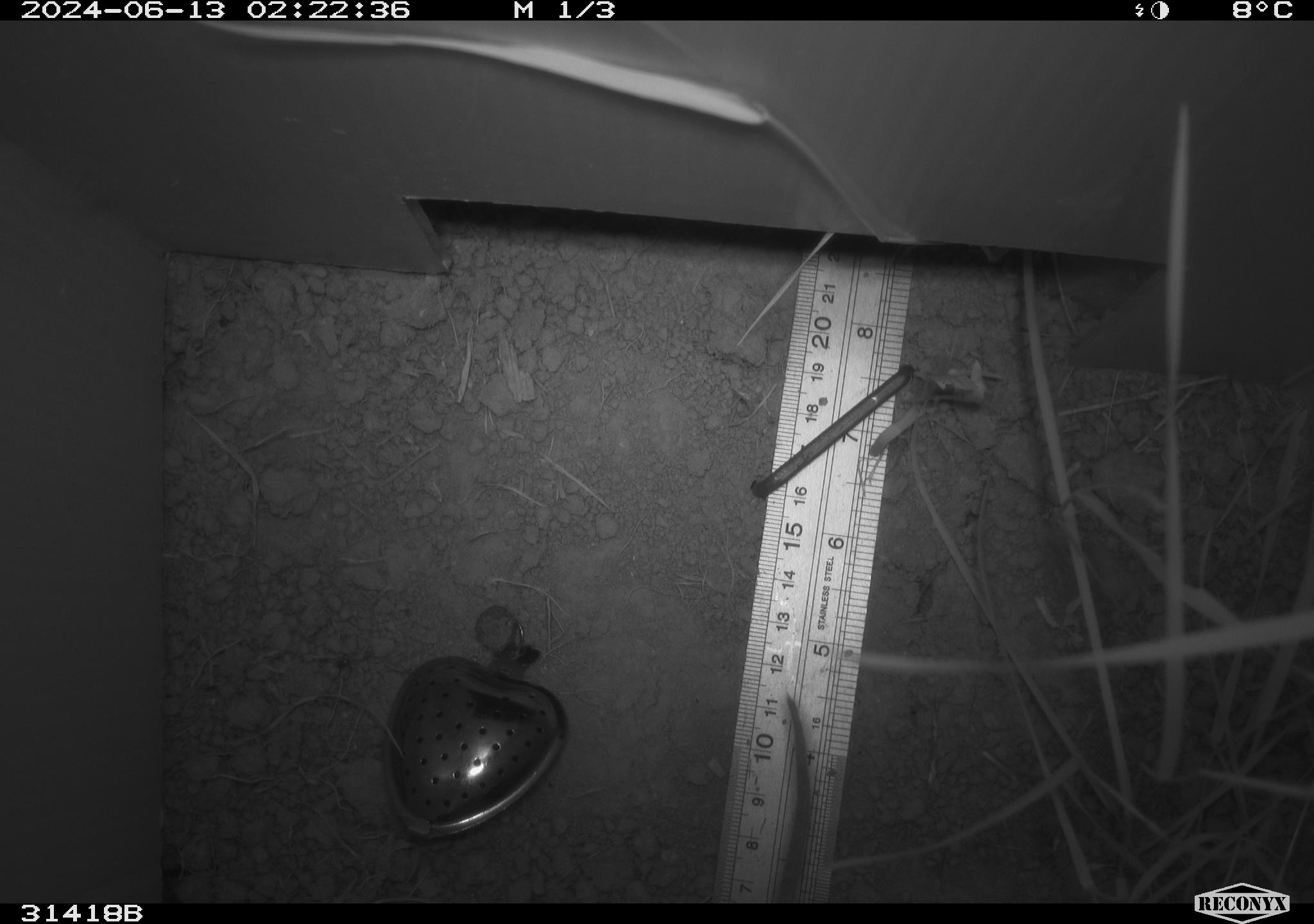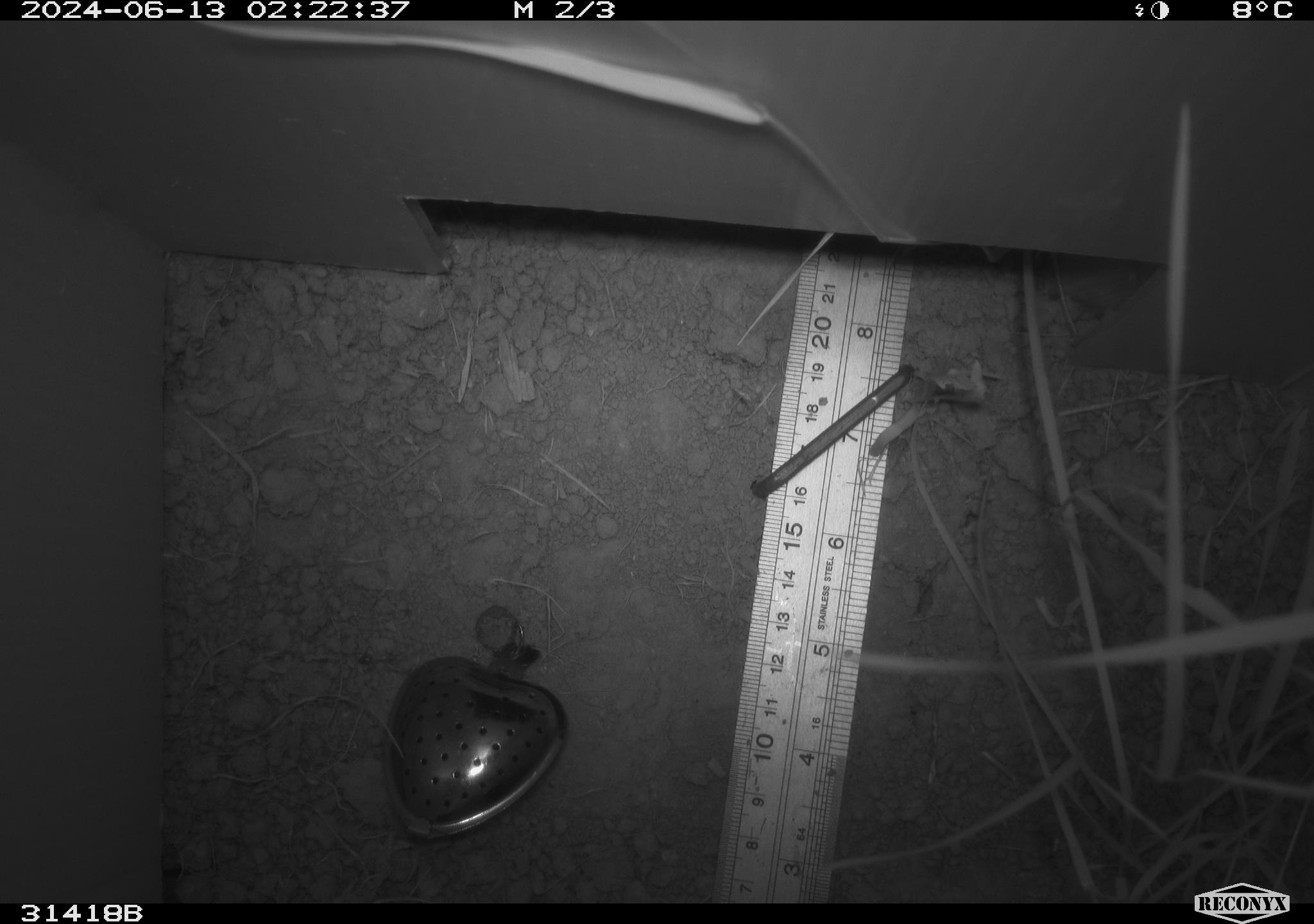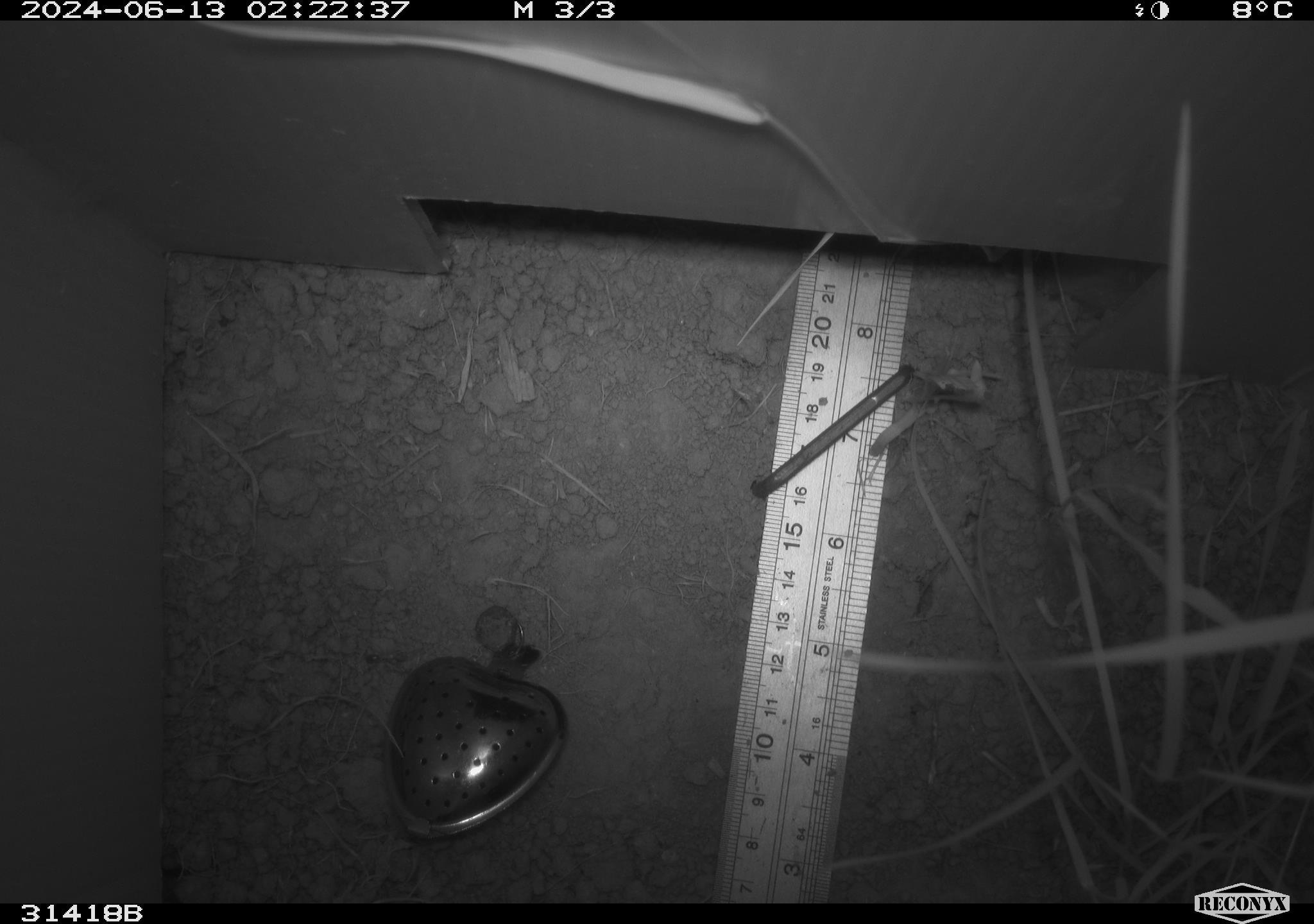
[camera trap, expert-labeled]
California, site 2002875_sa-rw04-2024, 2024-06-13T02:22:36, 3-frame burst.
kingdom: Animalia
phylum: Chordata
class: Mammalia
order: Rodentia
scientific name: Rodentia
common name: rodent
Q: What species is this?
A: Rodent (Rodentia).